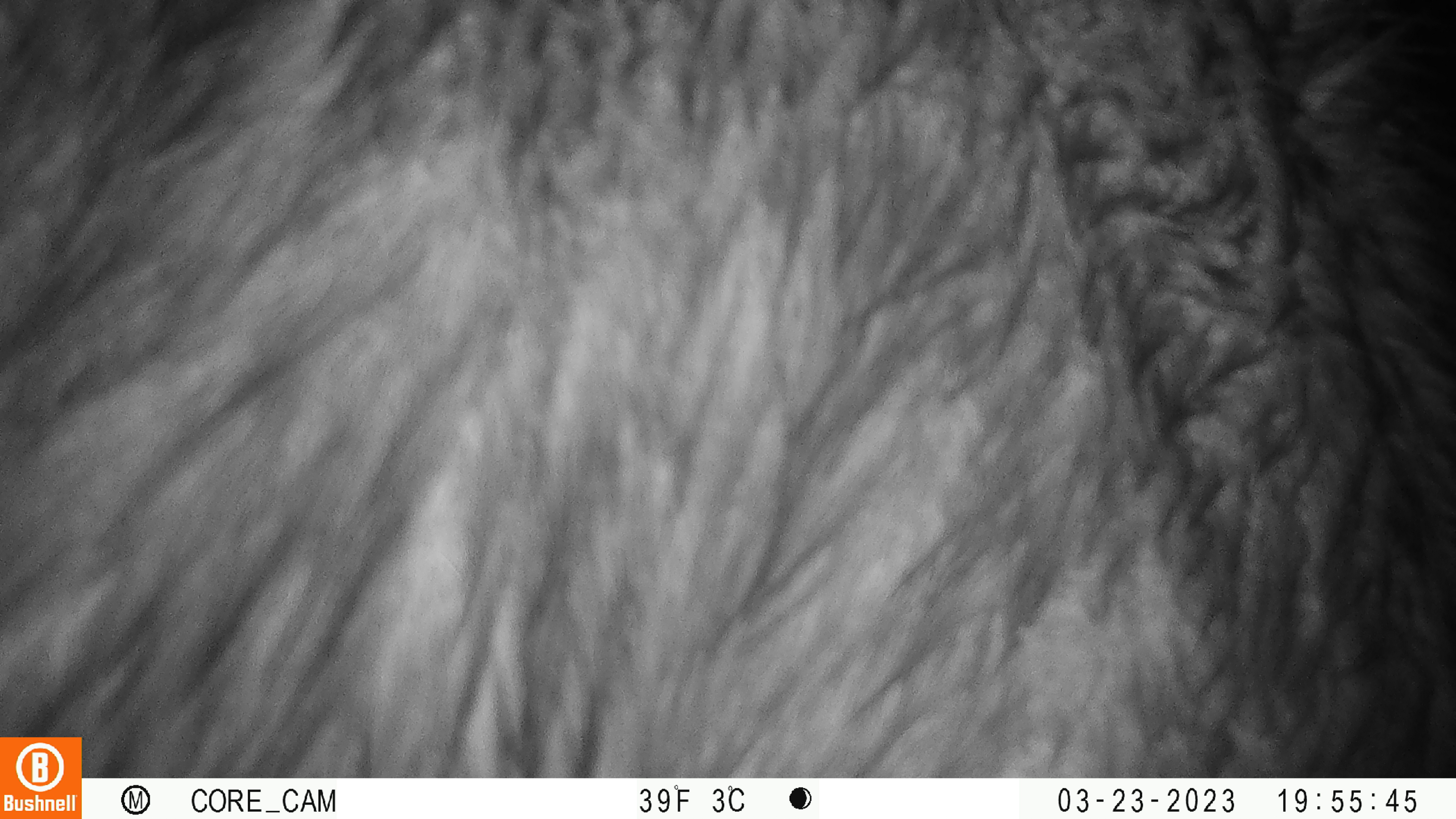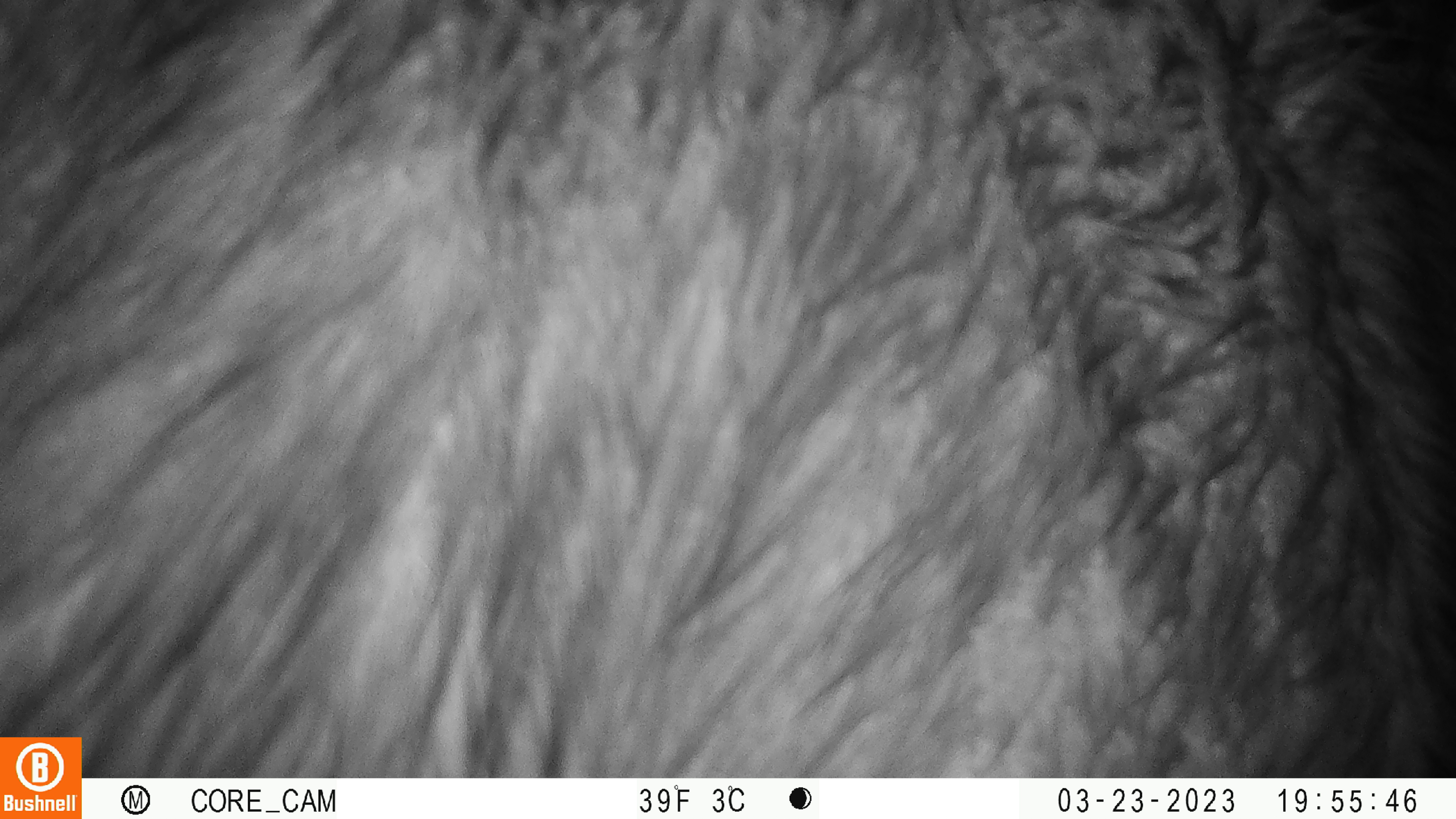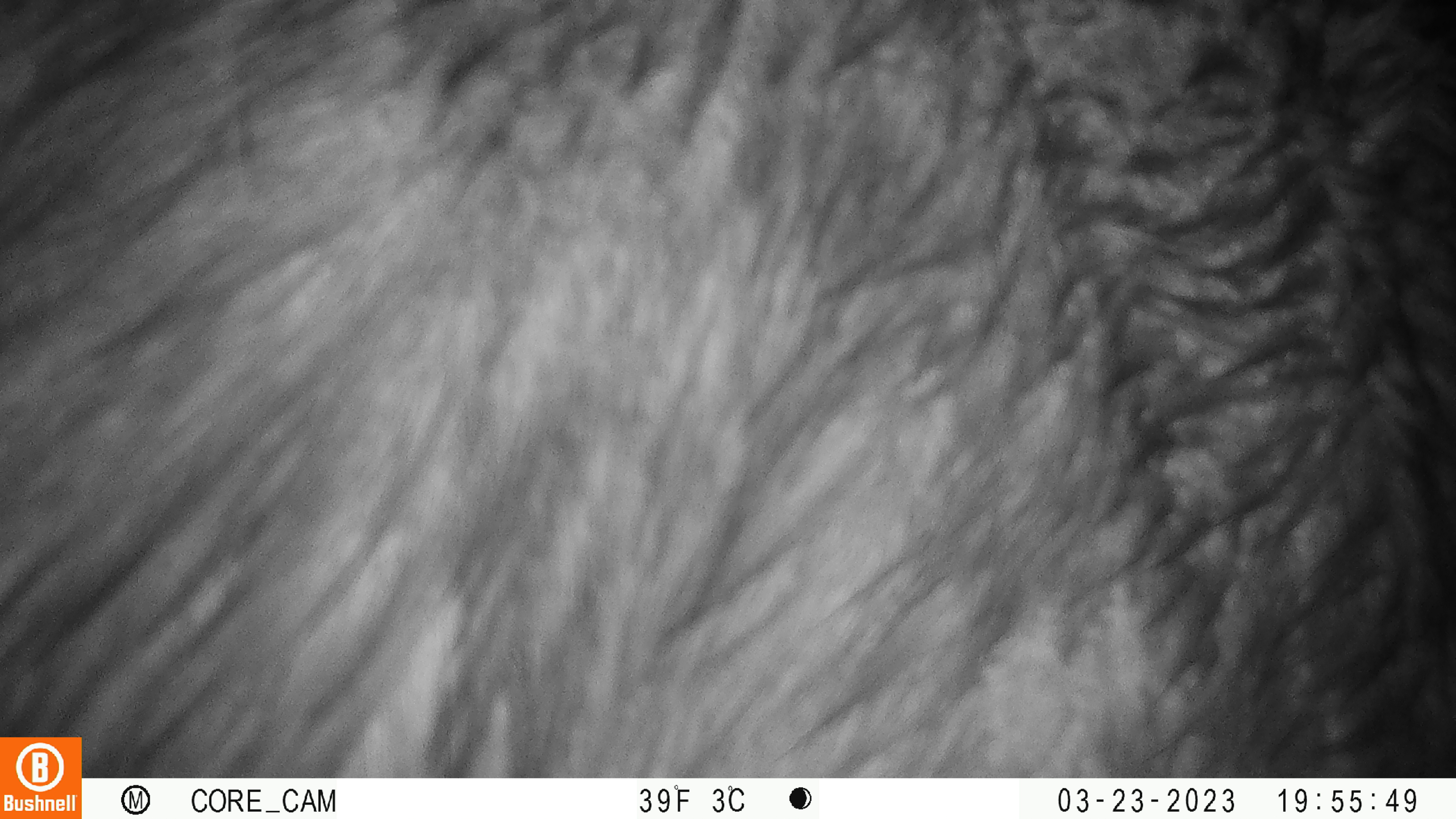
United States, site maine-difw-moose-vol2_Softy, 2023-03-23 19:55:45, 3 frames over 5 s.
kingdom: Animalia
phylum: Chordata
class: Mammalia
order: Artiodactyla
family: Cervidae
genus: Alces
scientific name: Alces alces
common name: moose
Moose (Alces alces).